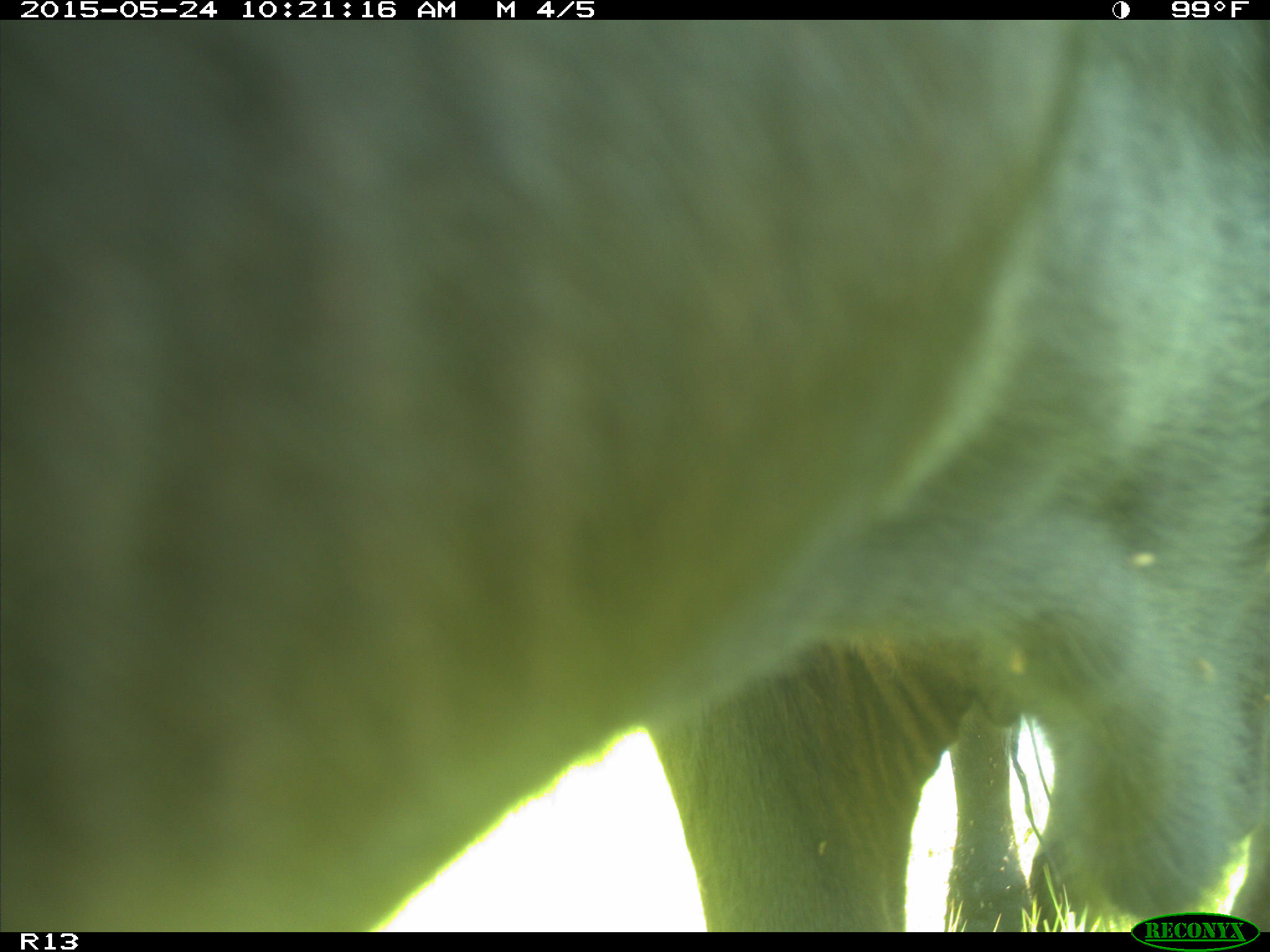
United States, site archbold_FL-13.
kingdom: Animalia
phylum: Chordata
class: Mammalia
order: Artiodactyla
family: Bovidae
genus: Bos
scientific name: Bos taurus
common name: domestic cow